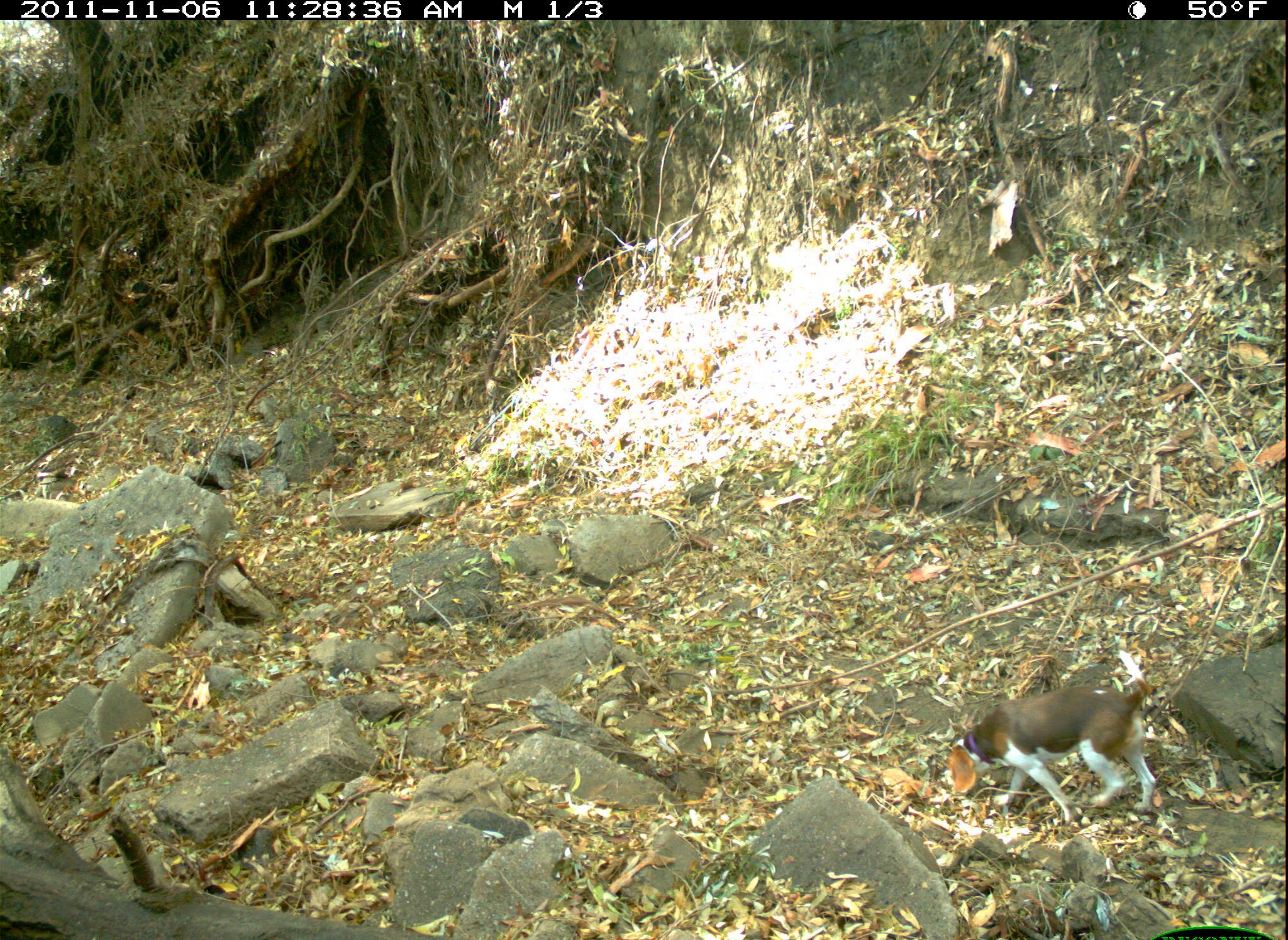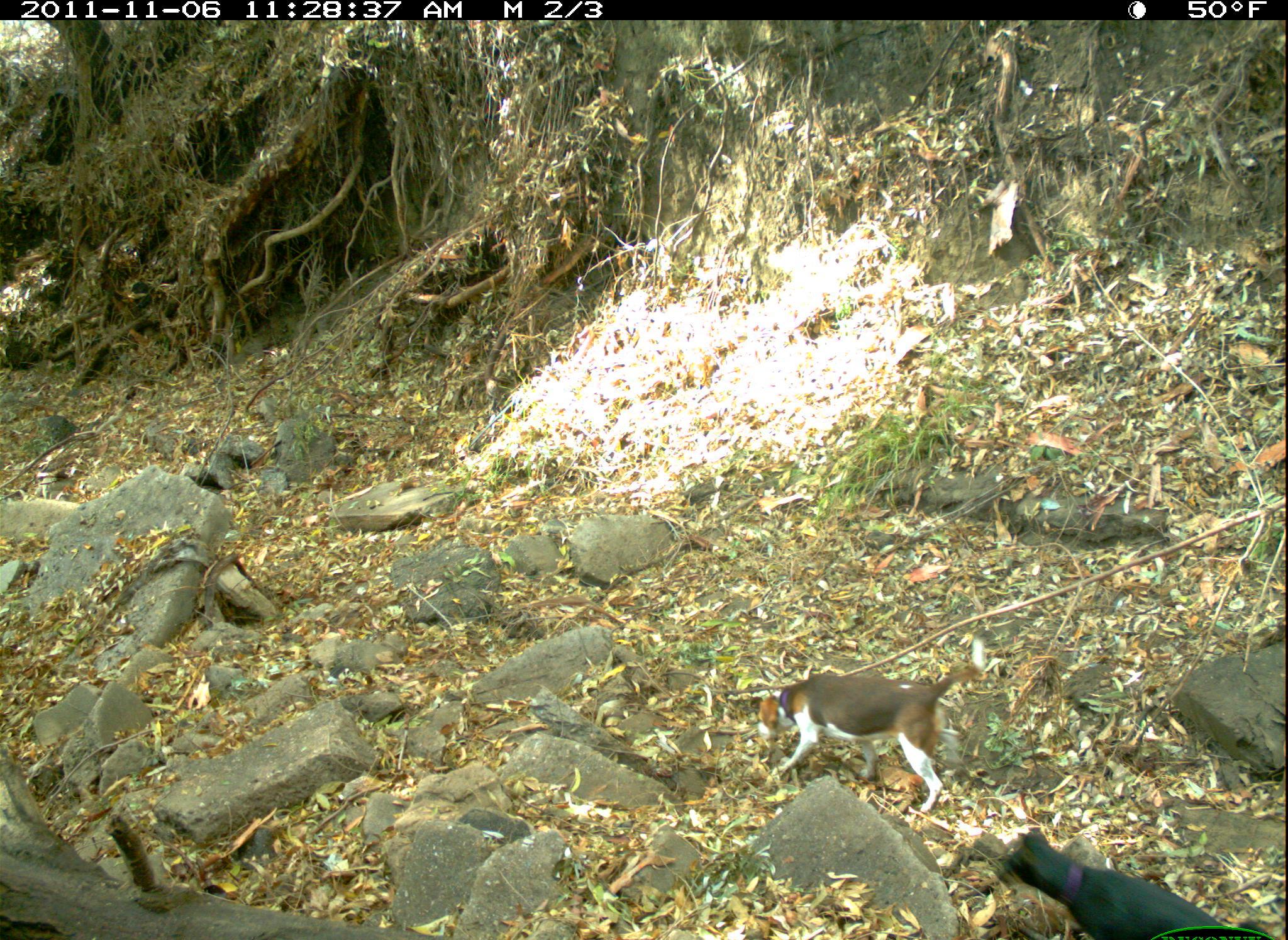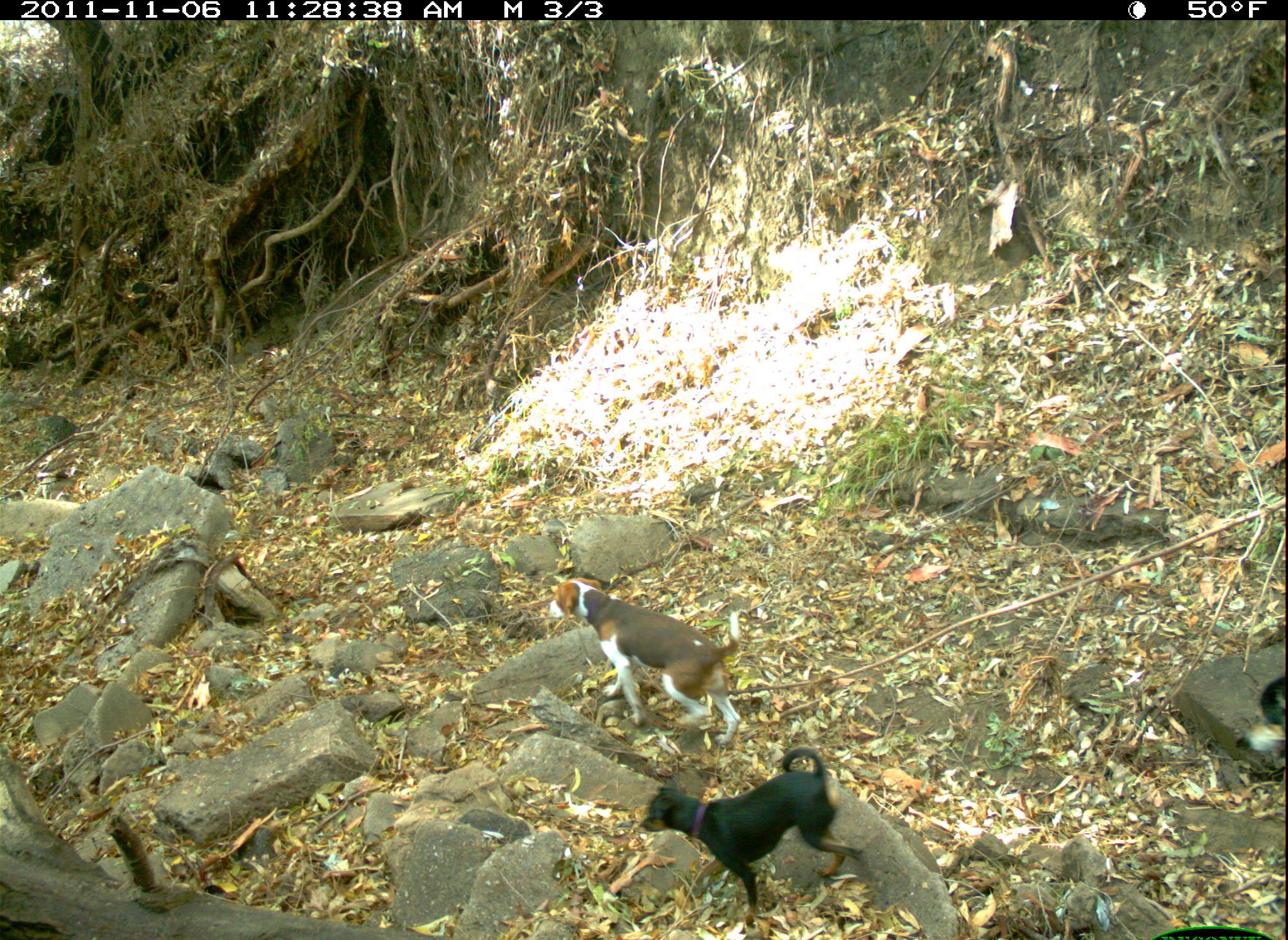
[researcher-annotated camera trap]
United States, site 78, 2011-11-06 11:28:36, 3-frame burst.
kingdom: Animalia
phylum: Chordata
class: Mammalia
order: Carnivora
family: Canidae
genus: Canis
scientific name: Canis familiaris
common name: domestic dog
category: dog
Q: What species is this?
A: Dog (domestic dog) (Canis familiaris).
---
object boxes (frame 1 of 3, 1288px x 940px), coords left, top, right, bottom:
dog: 939, 660, 1212, 831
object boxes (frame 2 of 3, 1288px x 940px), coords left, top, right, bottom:
dog: 744, 633, 984, 821; 992, 826, 1270, 940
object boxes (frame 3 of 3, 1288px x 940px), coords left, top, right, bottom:
dog: 634, 737, 876, 938; 536, 567, 766, 756